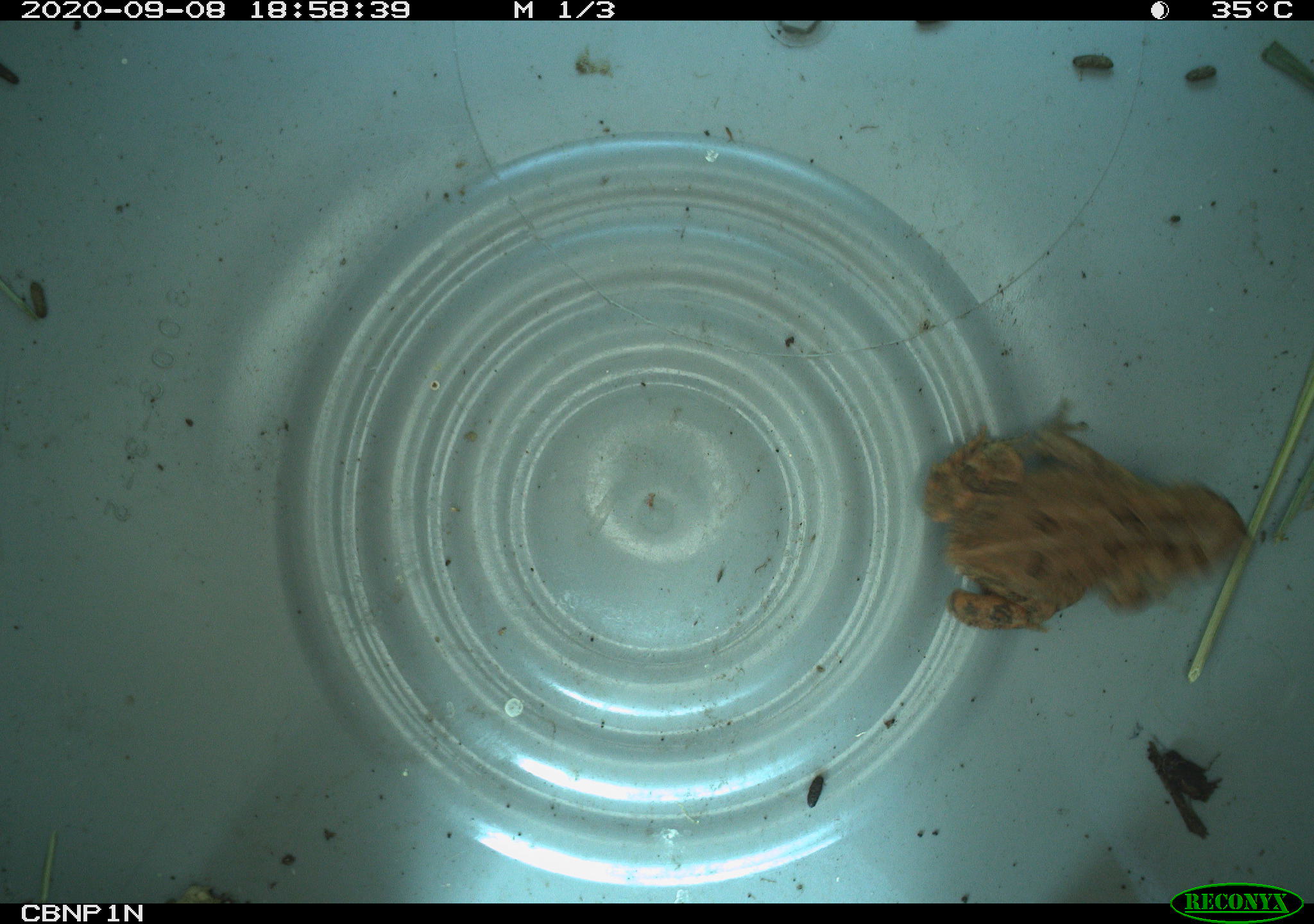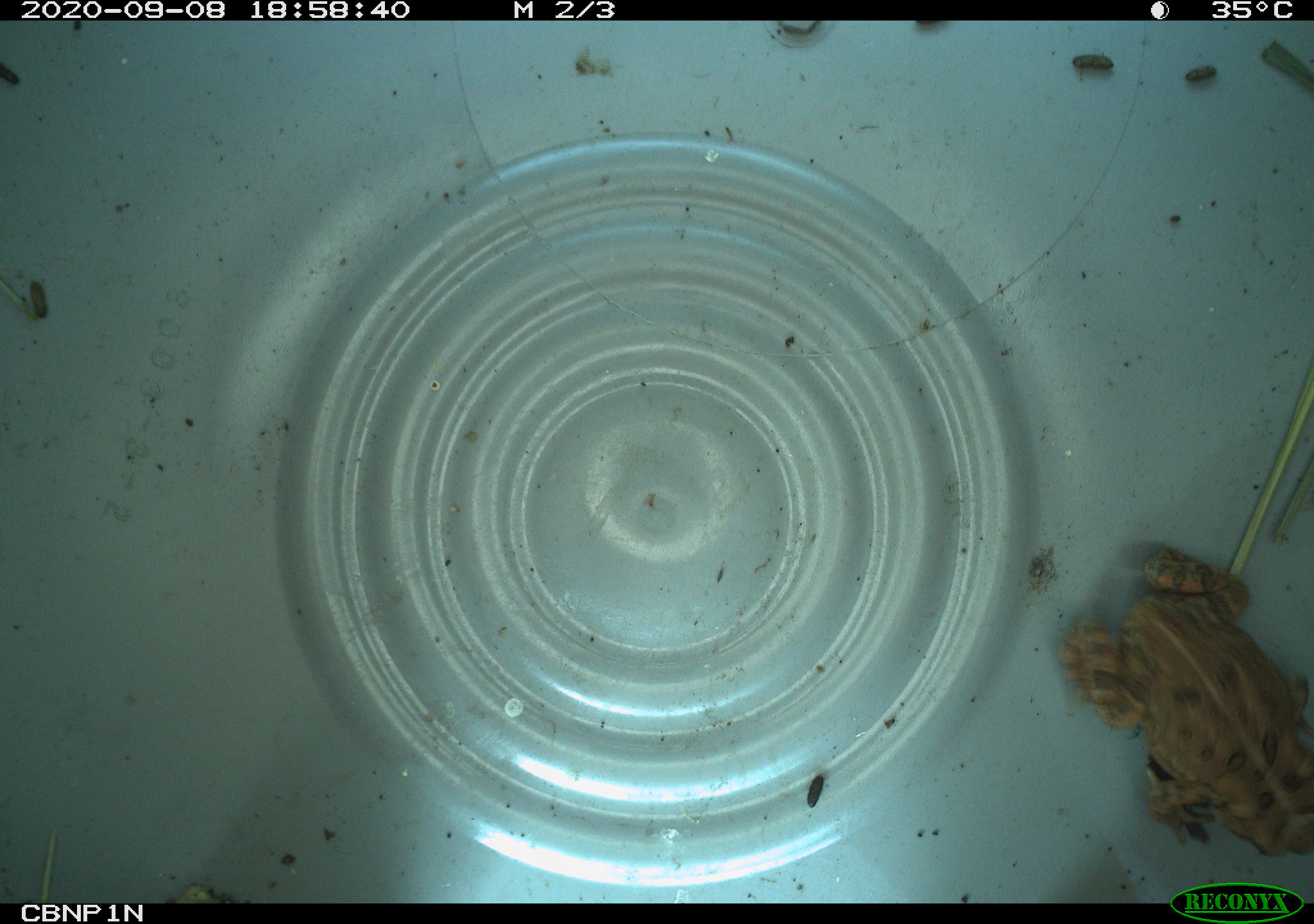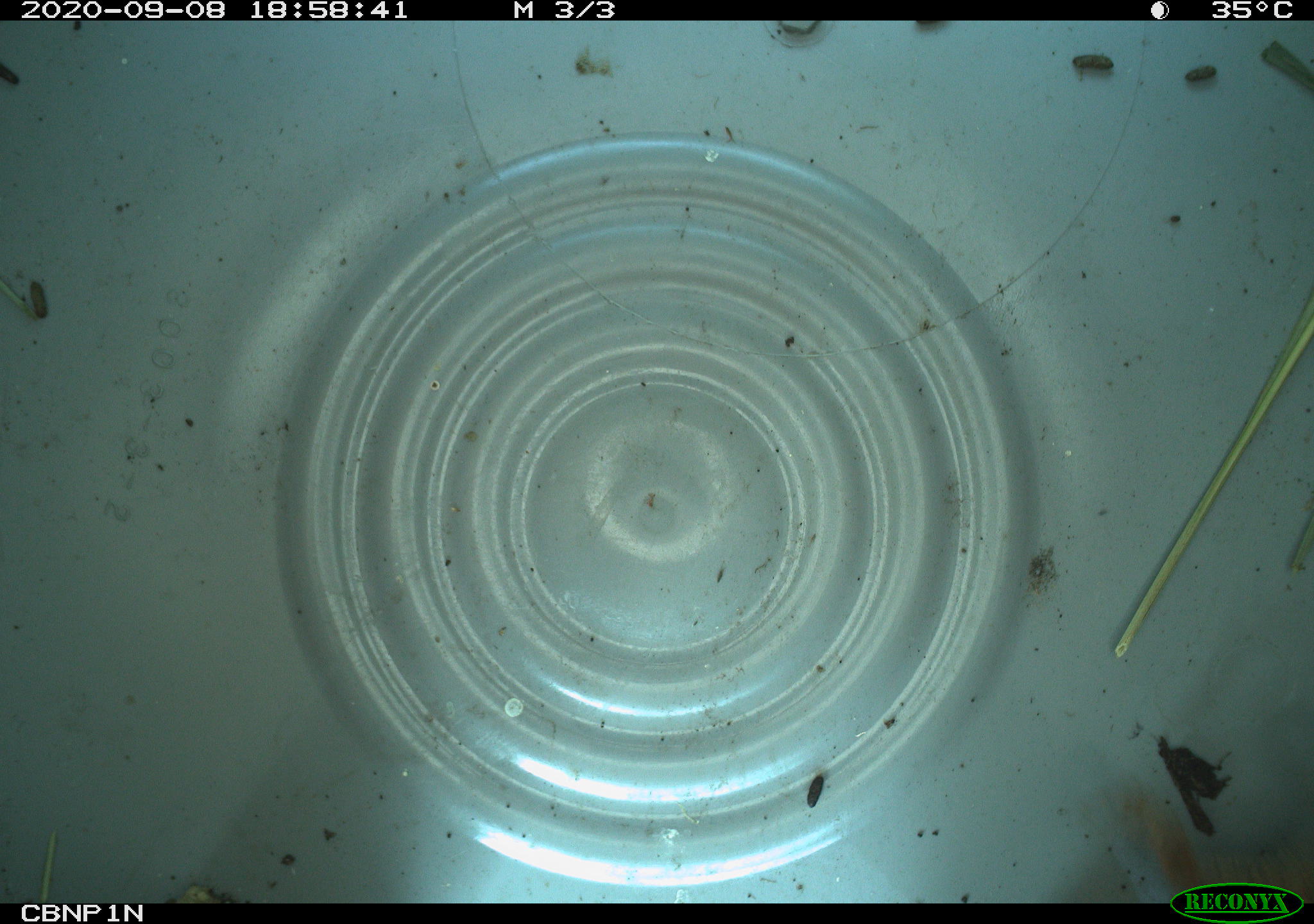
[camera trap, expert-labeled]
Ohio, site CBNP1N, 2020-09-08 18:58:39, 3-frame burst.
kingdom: Animalia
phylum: Chordata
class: Amphibia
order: Anura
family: Bufonidae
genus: Anaxyrus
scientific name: Anaxyrus americanus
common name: american toad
American toad (Anaxyrus americanus).